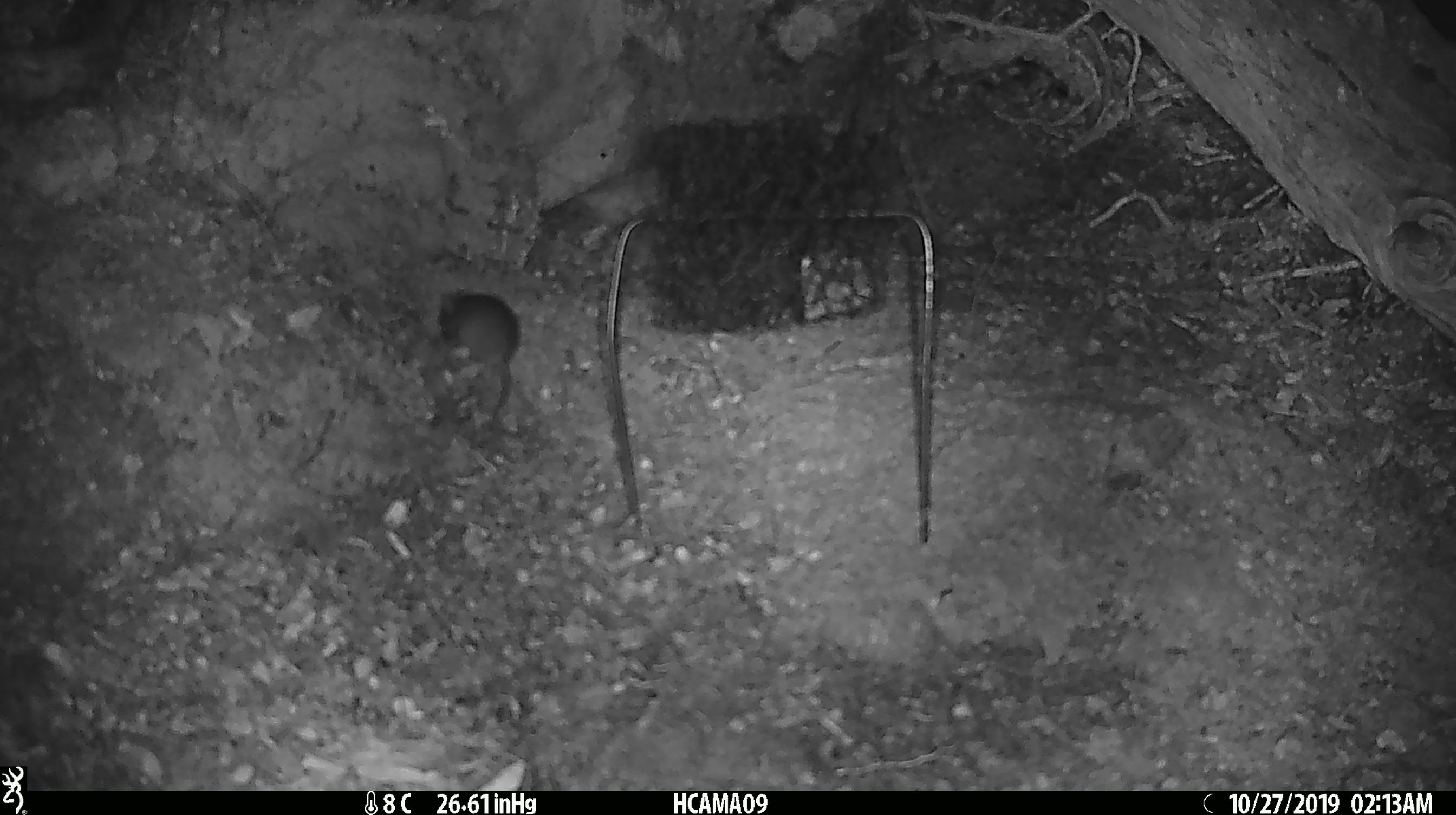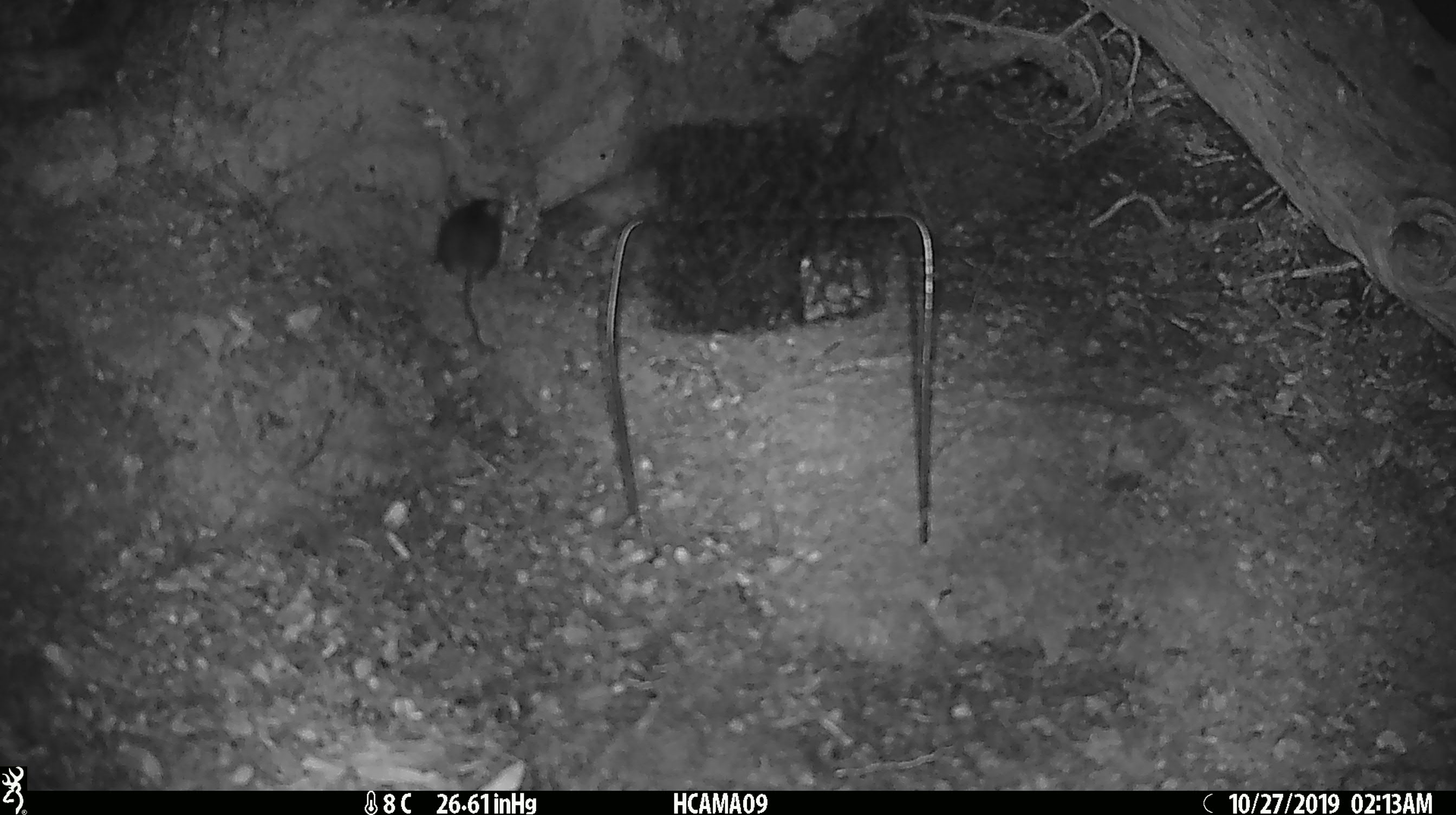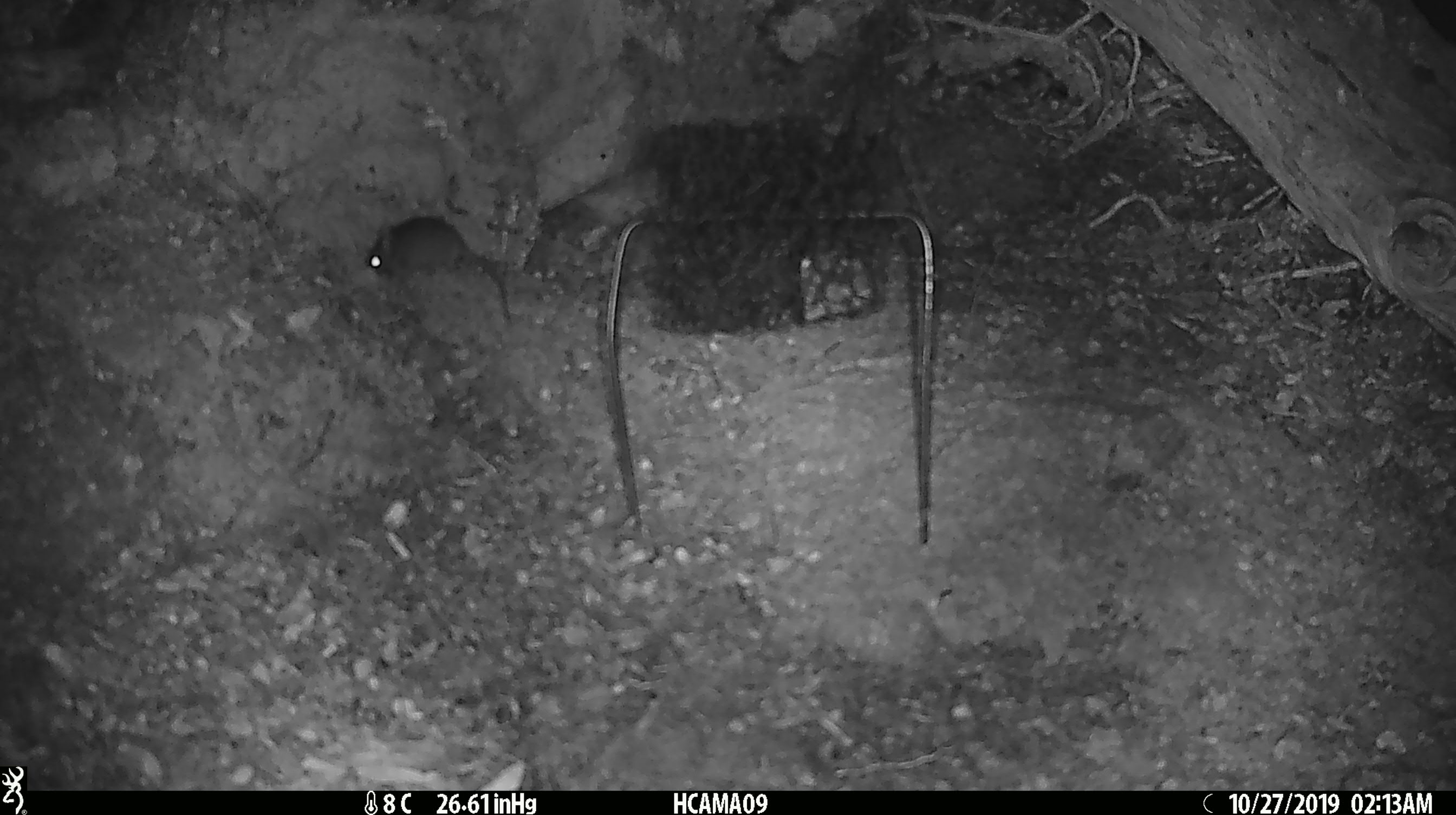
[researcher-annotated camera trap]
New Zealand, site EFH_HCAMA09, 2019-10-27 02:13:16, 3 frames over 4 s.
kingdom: Animalia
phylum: Chordata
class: Mammalia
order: Rodentia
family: Muridae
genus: Mus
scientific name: Mus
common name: mouse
Mouse (Mus).